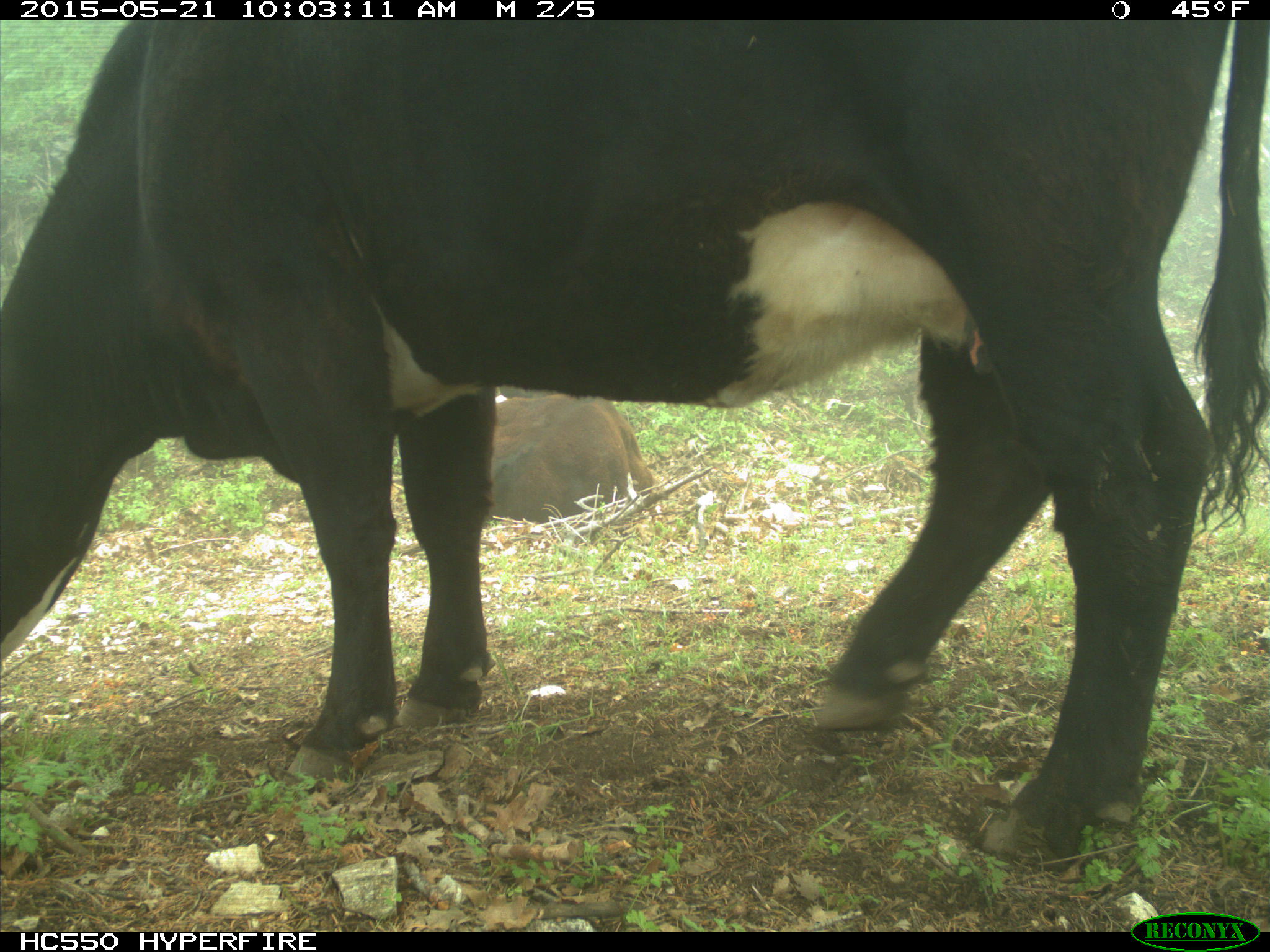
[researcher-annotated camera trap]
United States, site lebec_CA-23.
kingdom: Animalia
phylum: Chordata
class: Mammalia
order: Artiodactyla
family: Bovidae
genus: Bos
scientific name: Bos taurus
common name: domestic cow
Bos taurus (domestic cow).